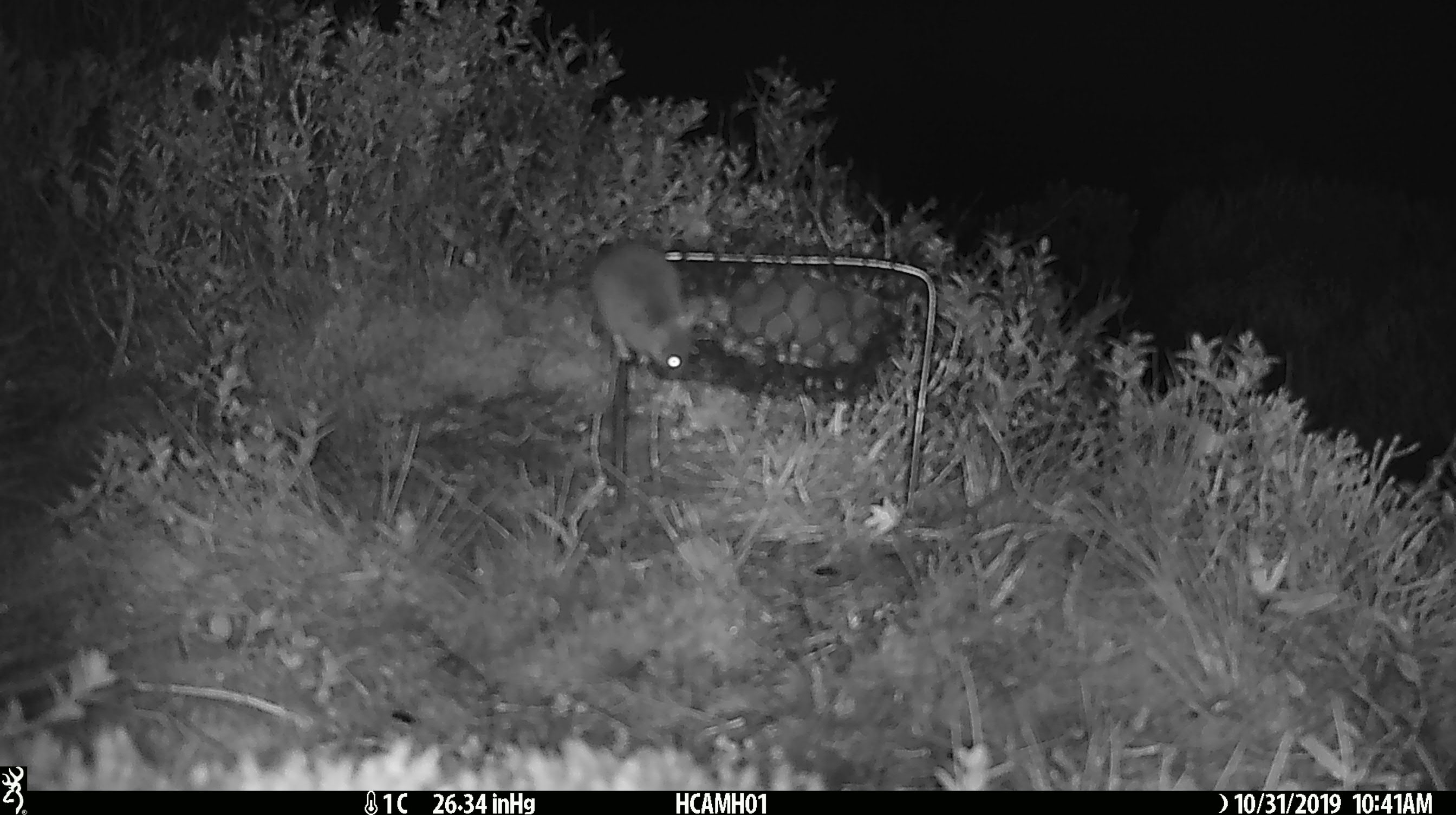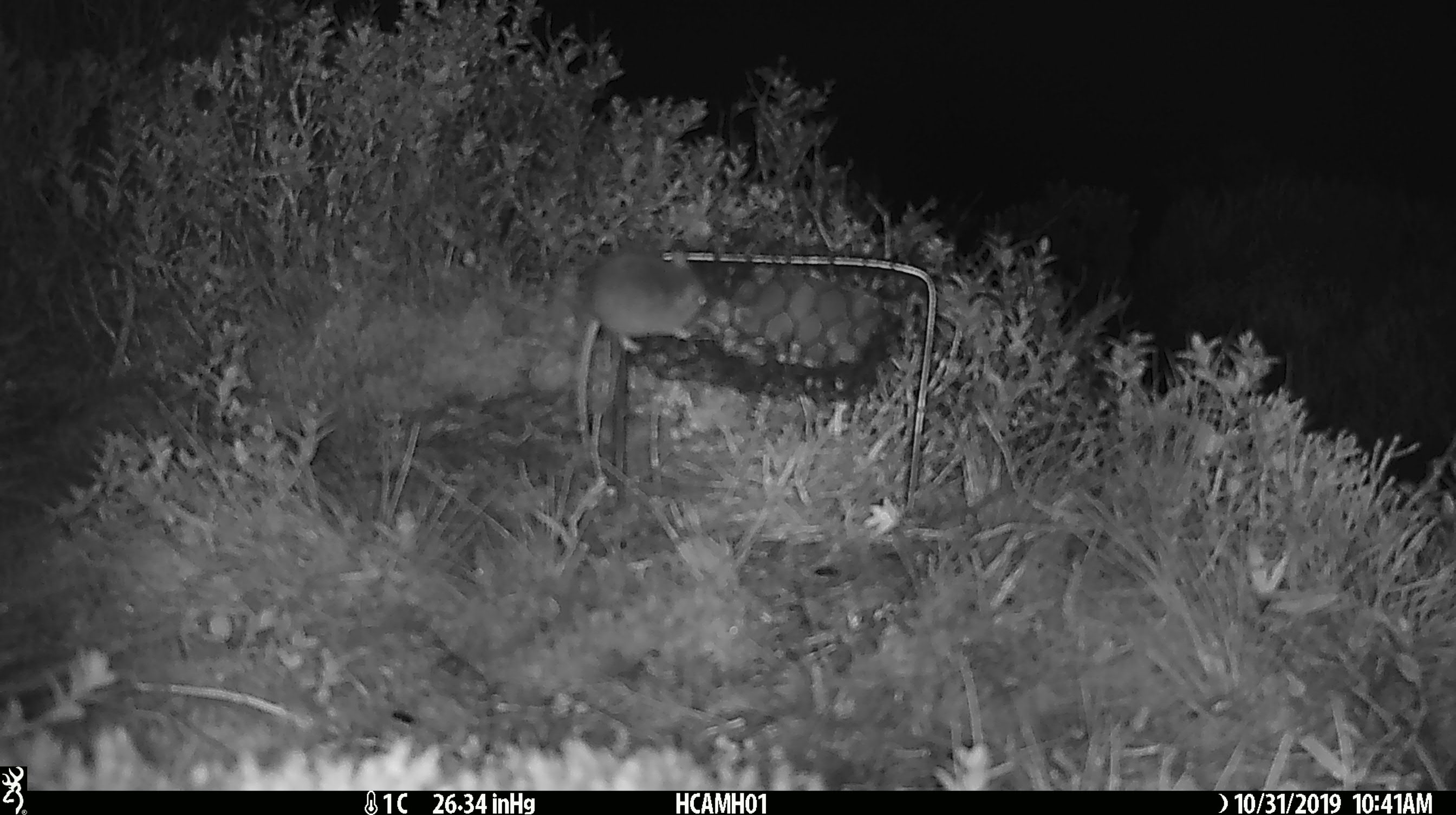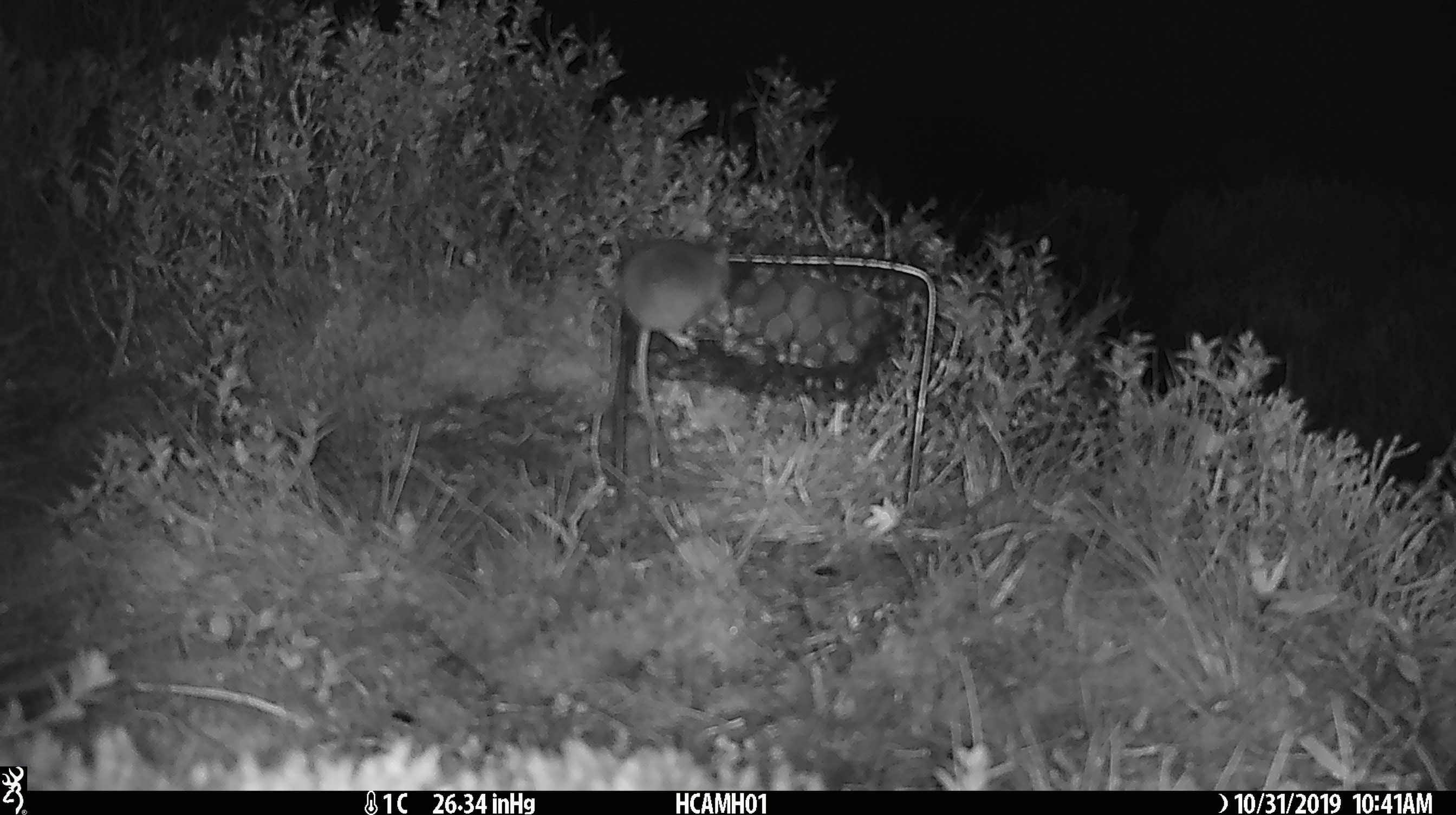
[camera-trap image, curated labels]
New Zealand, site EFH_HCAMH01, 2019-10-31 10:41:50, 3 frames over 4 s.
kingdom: Animalia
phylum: Chordata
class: Mammalia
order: Rodentia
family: Muridae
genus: Mus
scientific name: Mus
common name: mouse